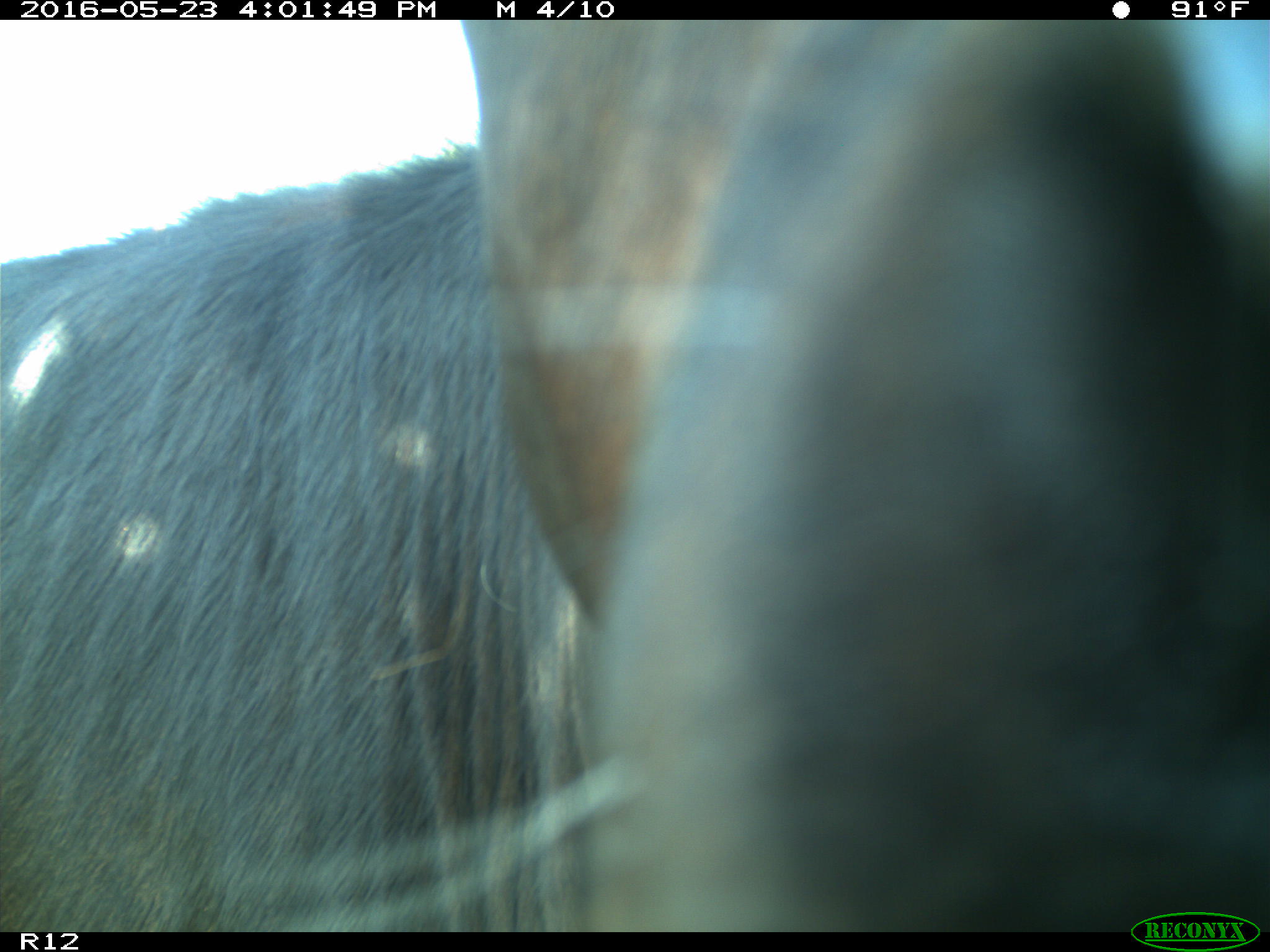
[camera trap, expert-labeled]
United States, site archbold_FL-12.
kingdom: Animalia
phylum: Chordata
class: Mammalia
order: Artiodactyla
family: Bovidae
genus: Bos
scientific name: Bos taurus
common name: domestic cow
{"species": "Bos taurus (domestic cow)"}